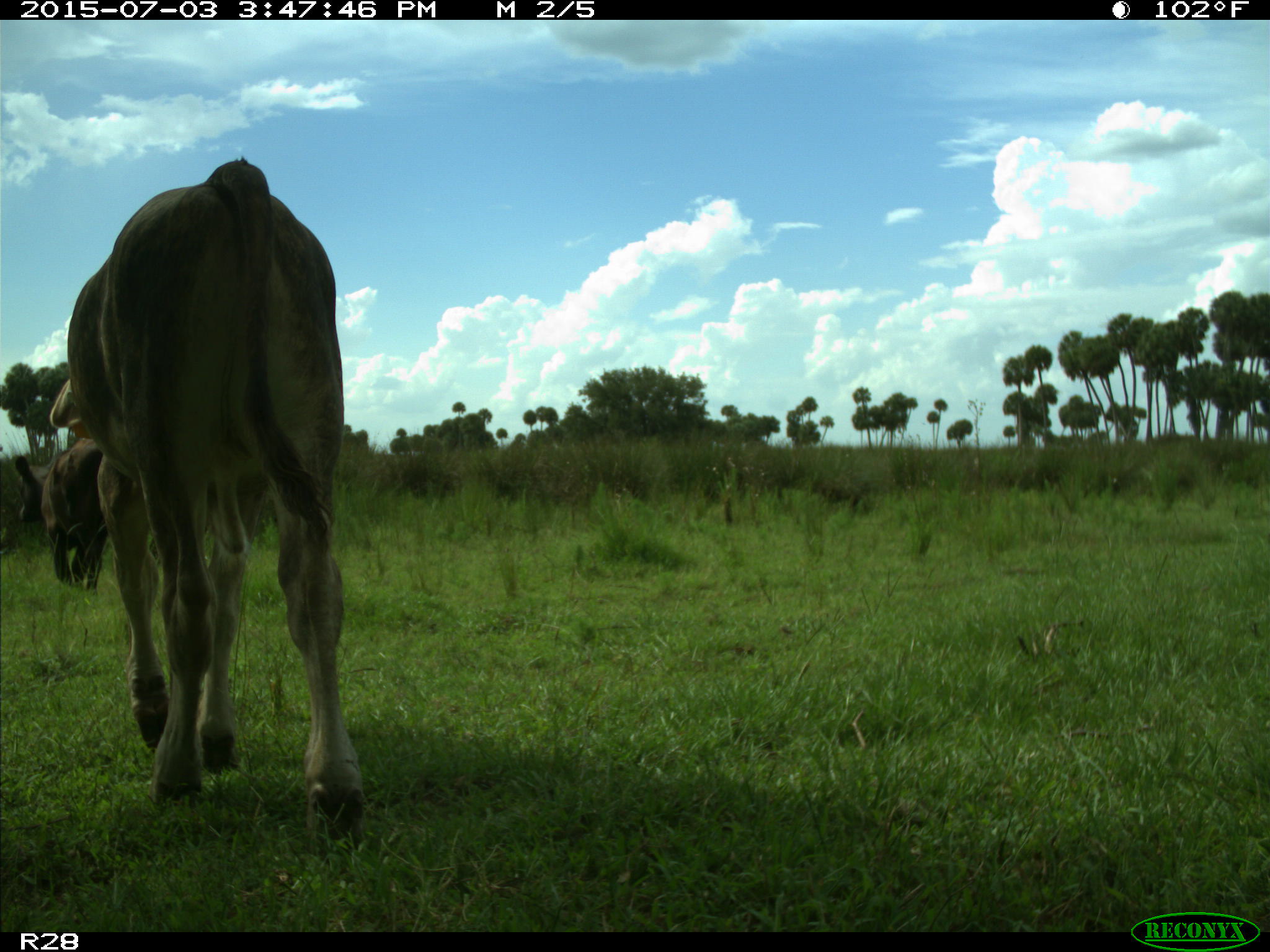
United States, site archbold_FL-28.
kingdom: Animalia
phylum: Chordata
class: Mammalia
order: Artiodactyla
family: Bovidae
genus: Bos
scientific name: Bos taurus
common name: domestic cow